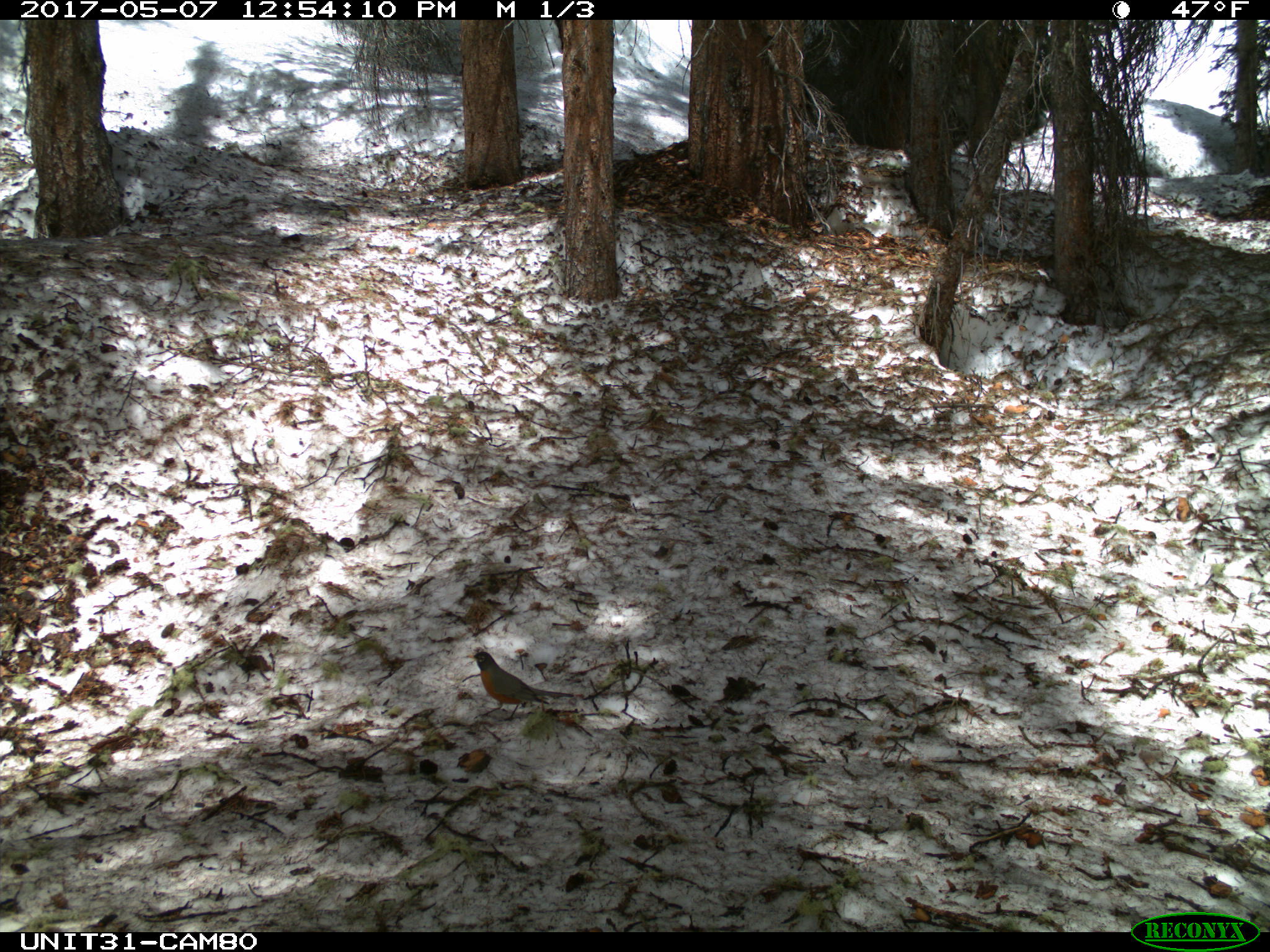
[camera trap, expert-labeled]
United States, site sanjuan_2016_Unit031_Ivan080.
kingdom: Animalia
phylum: Chordata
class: Aves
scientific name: Aves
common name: birds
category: unidentified bird